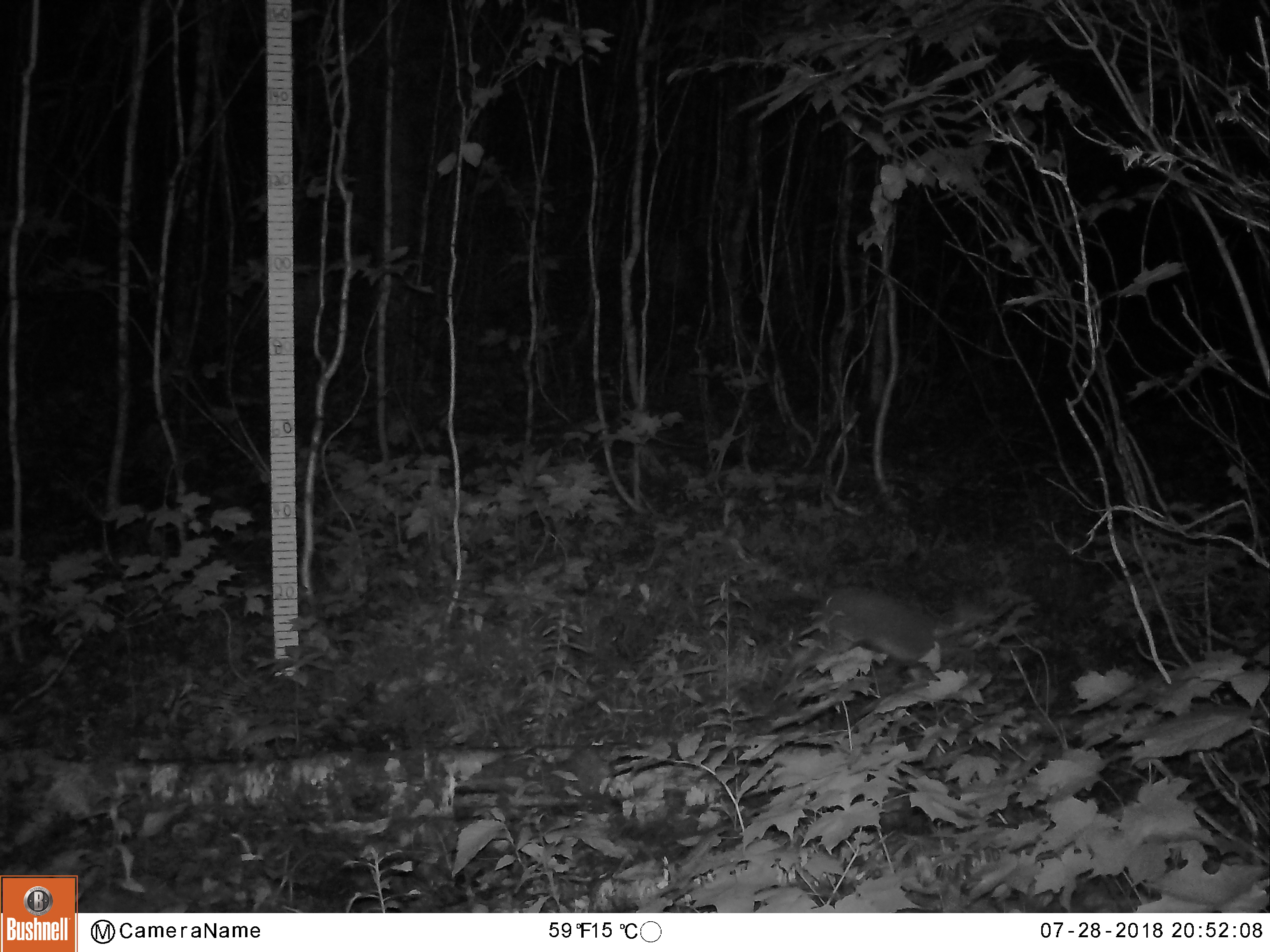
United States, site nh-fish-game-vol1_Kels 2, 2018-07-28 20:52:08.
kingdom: Animalia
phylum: Chordata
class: Mammalia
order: Lagomorpha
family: Leporidae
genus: Lepus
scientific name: Lepus americanus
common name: snowshoe hare